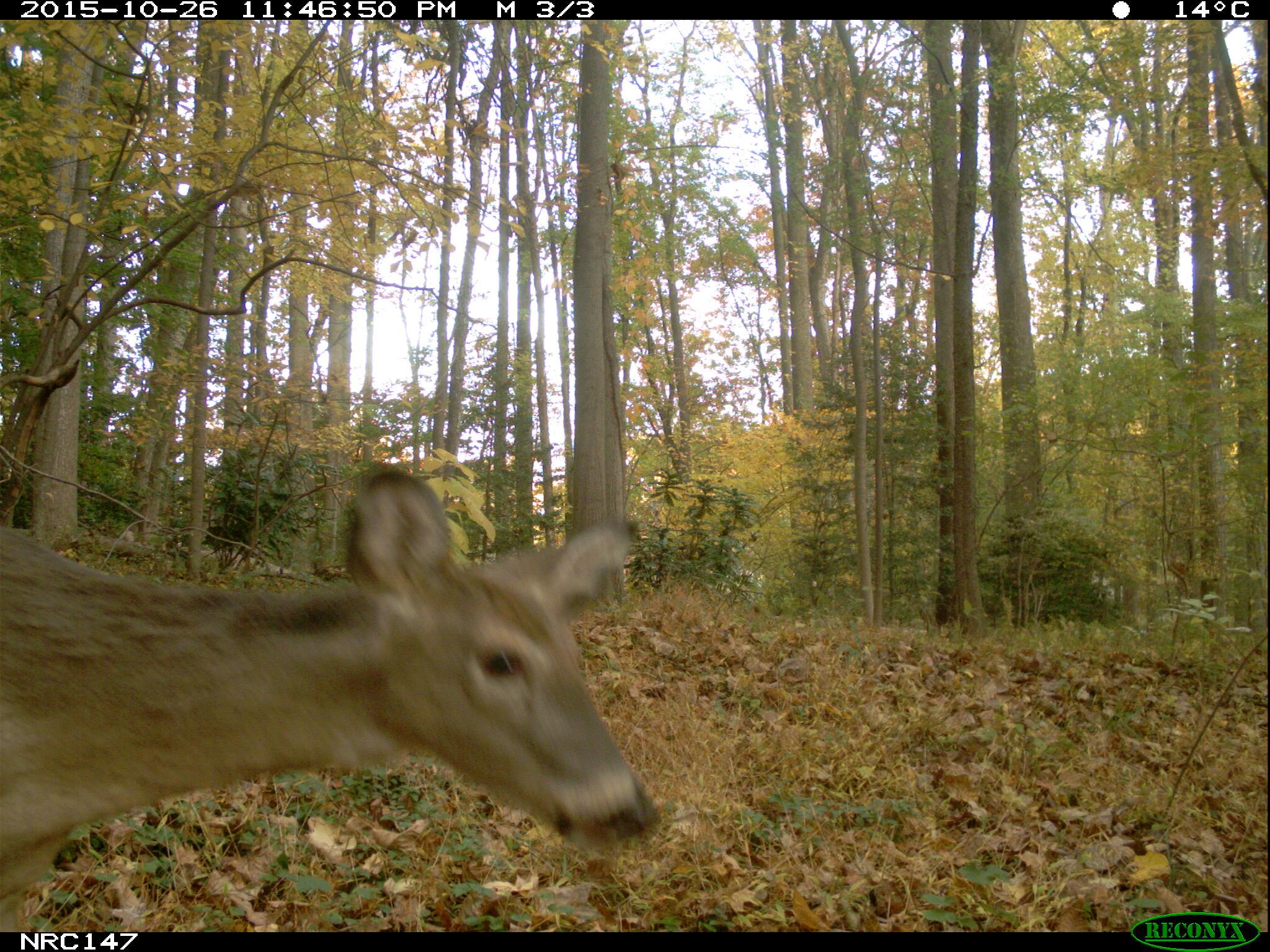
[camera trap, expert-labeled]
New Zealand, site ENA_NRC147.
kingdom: Animalia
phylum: Chordata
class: Mammalia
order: Artiodactyla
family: Cervidae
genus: Odocoileus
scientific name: Odocoileus virginianus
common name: white-tailed deer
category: white tailed deer